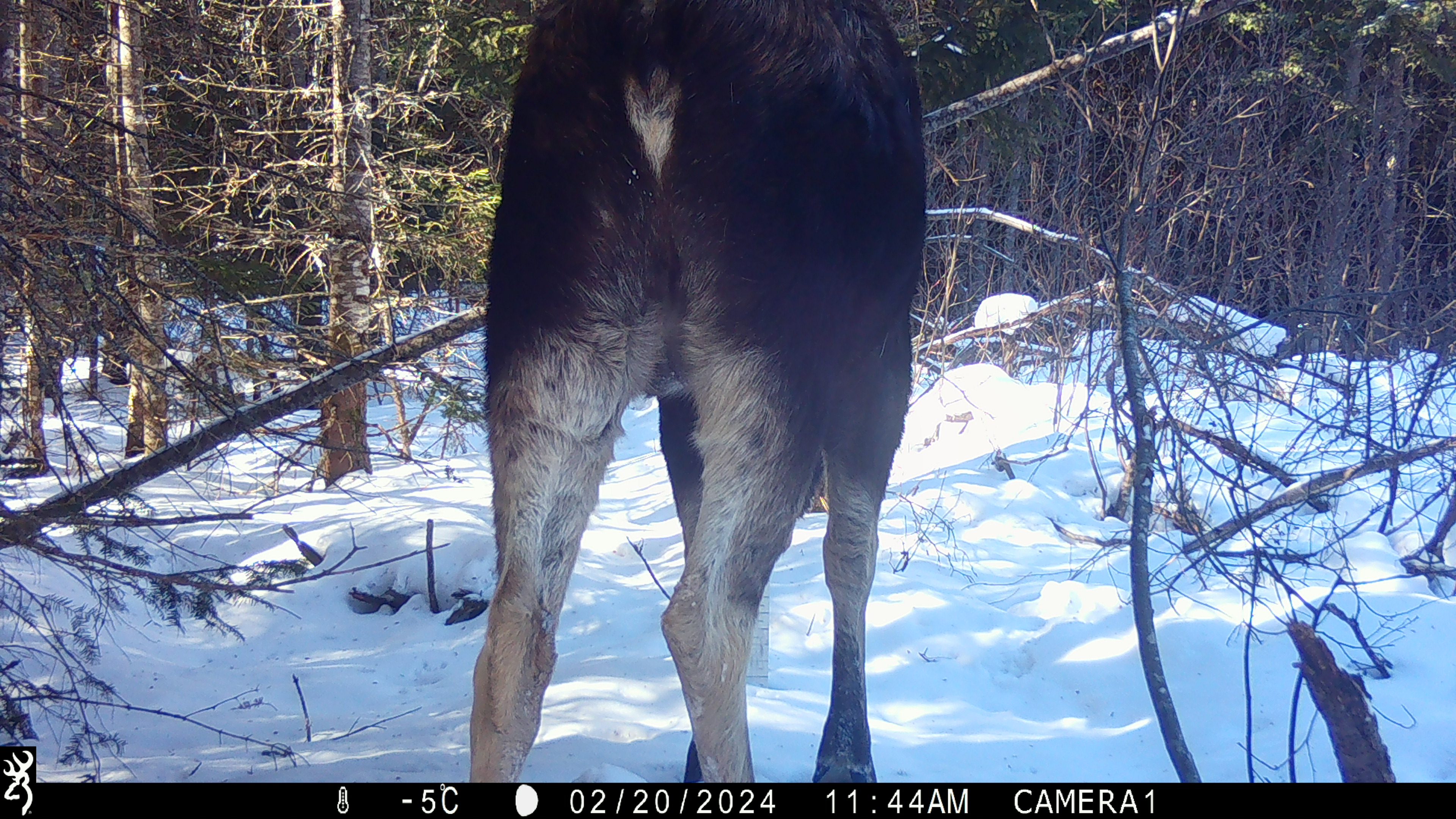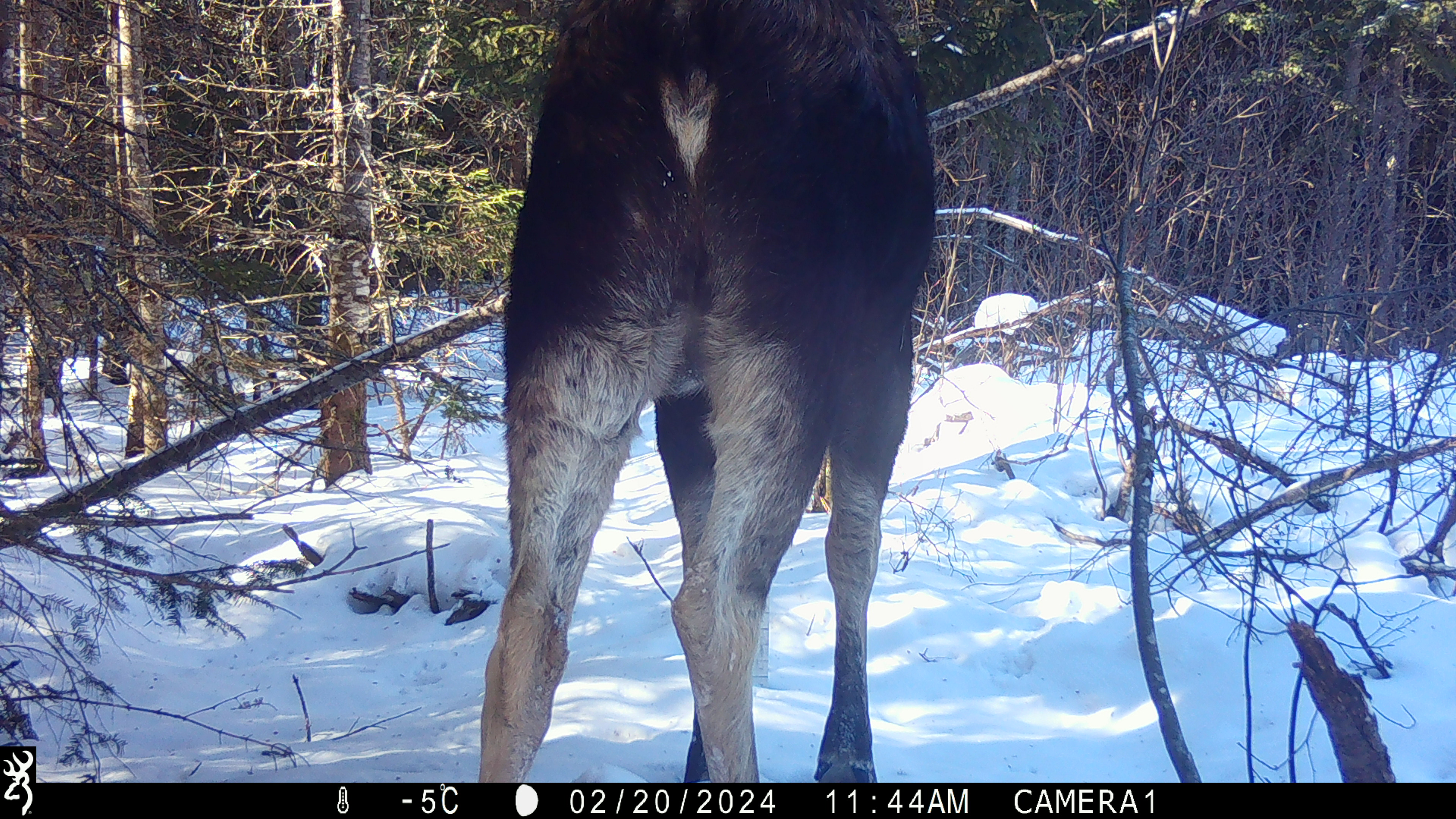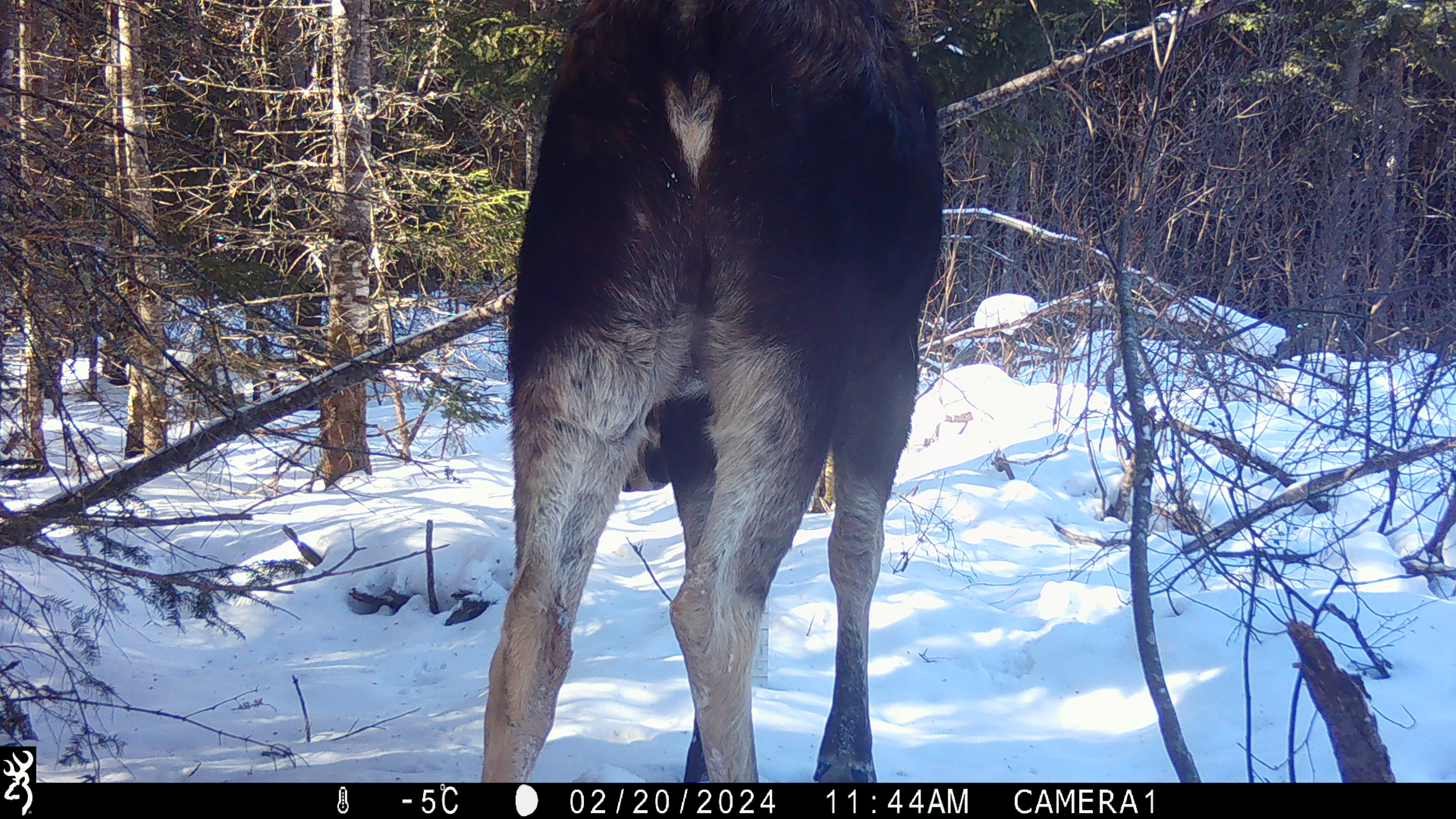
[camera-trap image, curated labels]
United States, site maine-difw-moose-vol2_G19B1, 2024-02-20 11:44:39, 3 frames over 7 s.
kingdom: Animalia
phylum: Chordata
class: Mammalia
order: Artiodactyla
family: Cervidae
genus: Alces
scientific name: Alces alces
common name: moose